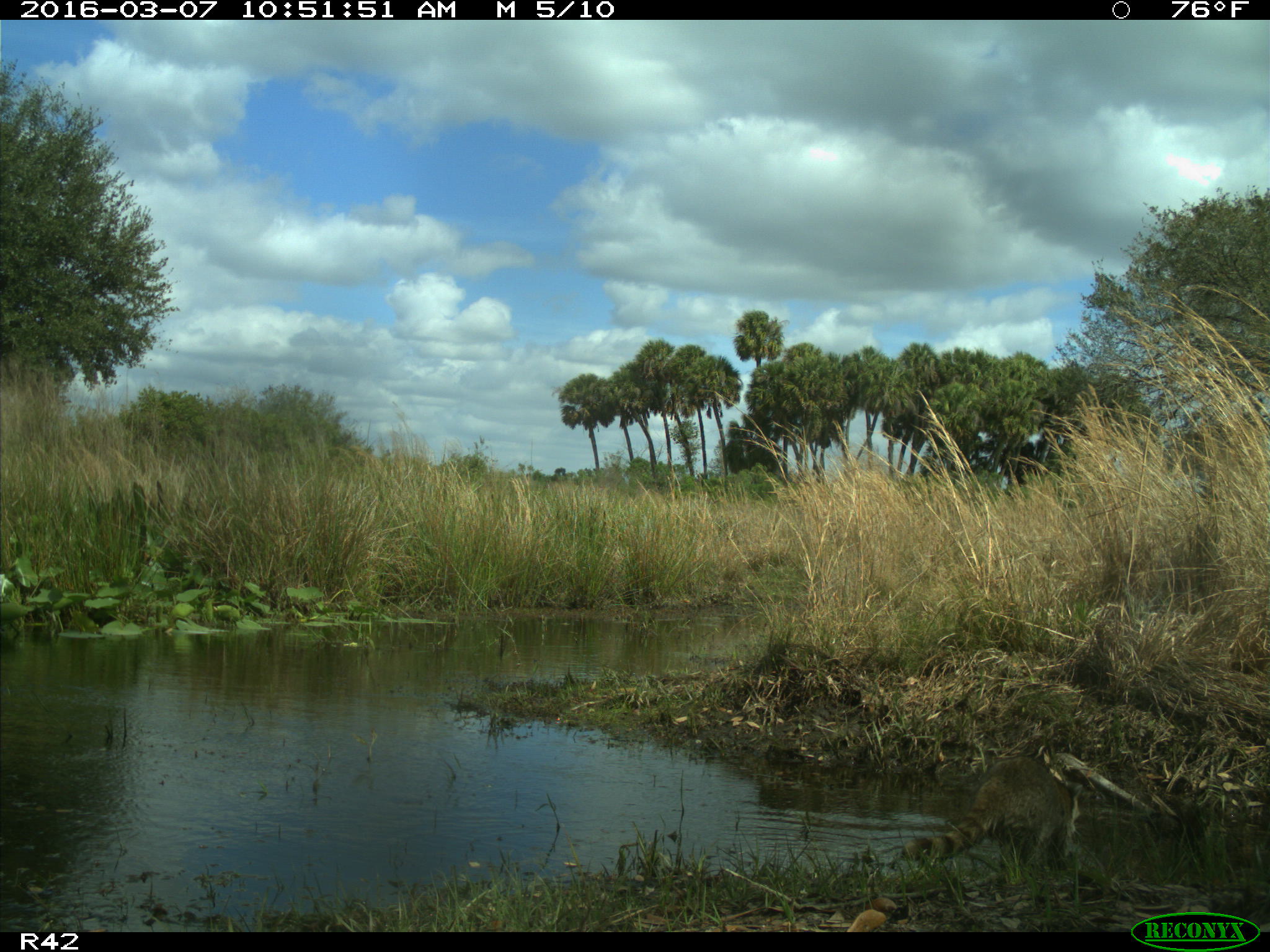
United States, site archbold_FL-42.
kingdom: Animalia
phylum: Chordata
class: Mammalia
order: Carnivora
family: Procyonidae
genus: Procyon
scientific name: Procyon lotor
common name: common raccoon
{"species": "Procyon lotor (common raccoon)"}